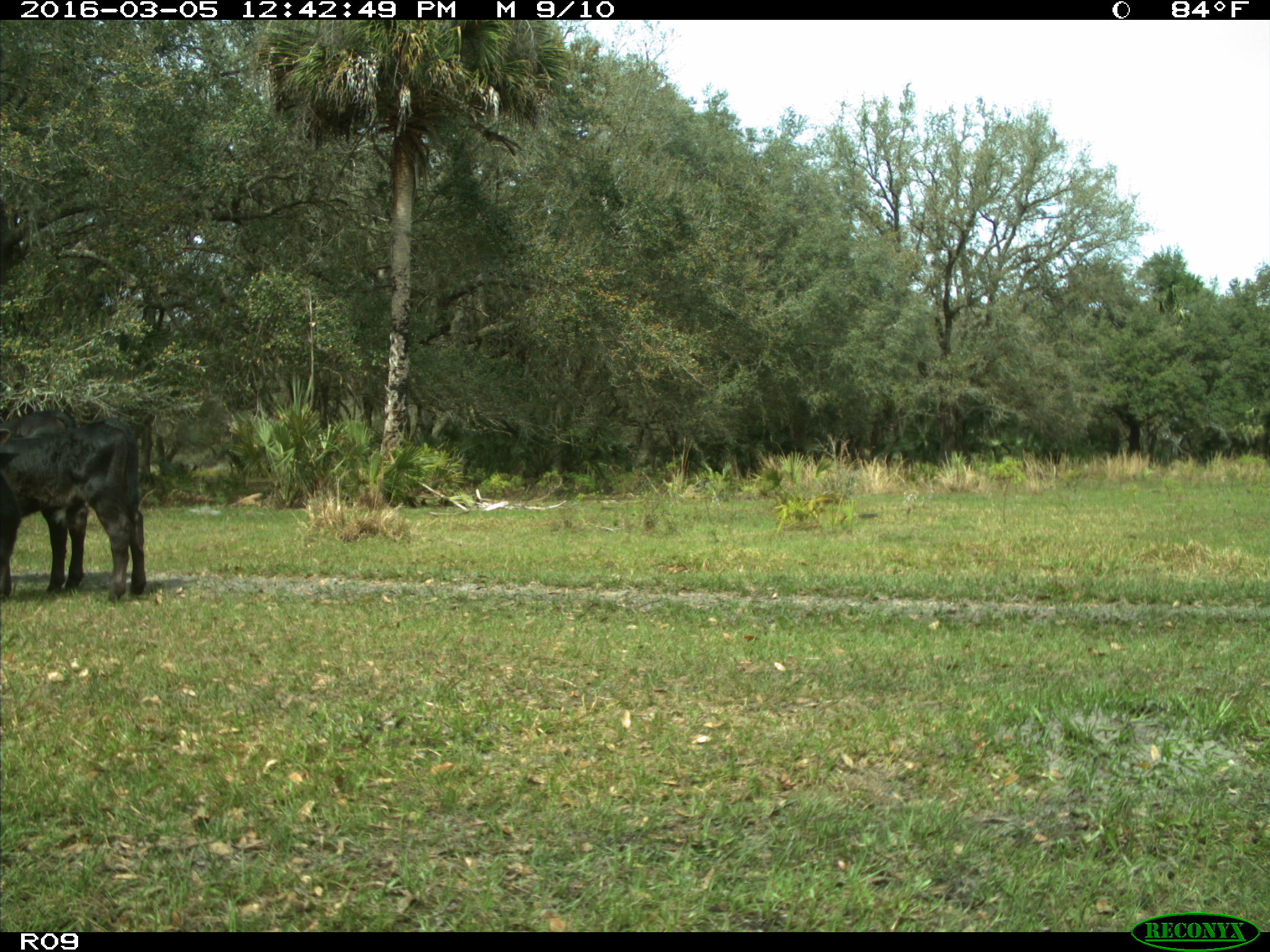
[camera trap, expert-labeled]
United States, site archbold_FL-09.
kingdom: Animalia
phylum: Chordata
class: Mammalia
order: Artiodactyla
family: Bovidae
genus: Bos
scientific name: Bos taurus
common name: domestic cow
Bos taurus (domestic cow).